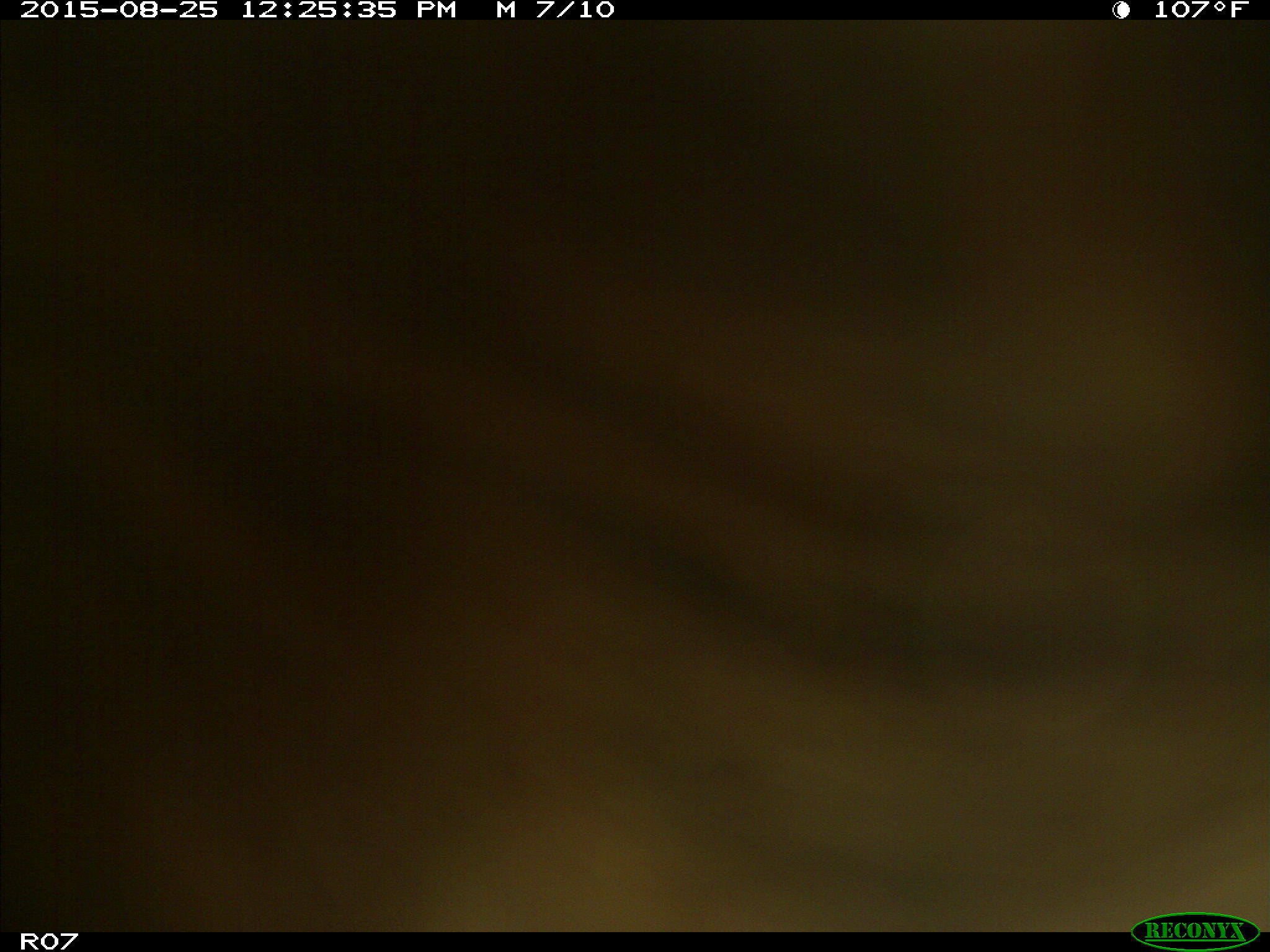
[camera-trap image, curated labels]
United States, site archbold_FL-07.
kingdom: Animalia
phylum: Chordata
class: Mammalia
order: Artiodactyla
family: Bovidae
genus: Bos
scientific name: Bos taurus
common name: domestic cow